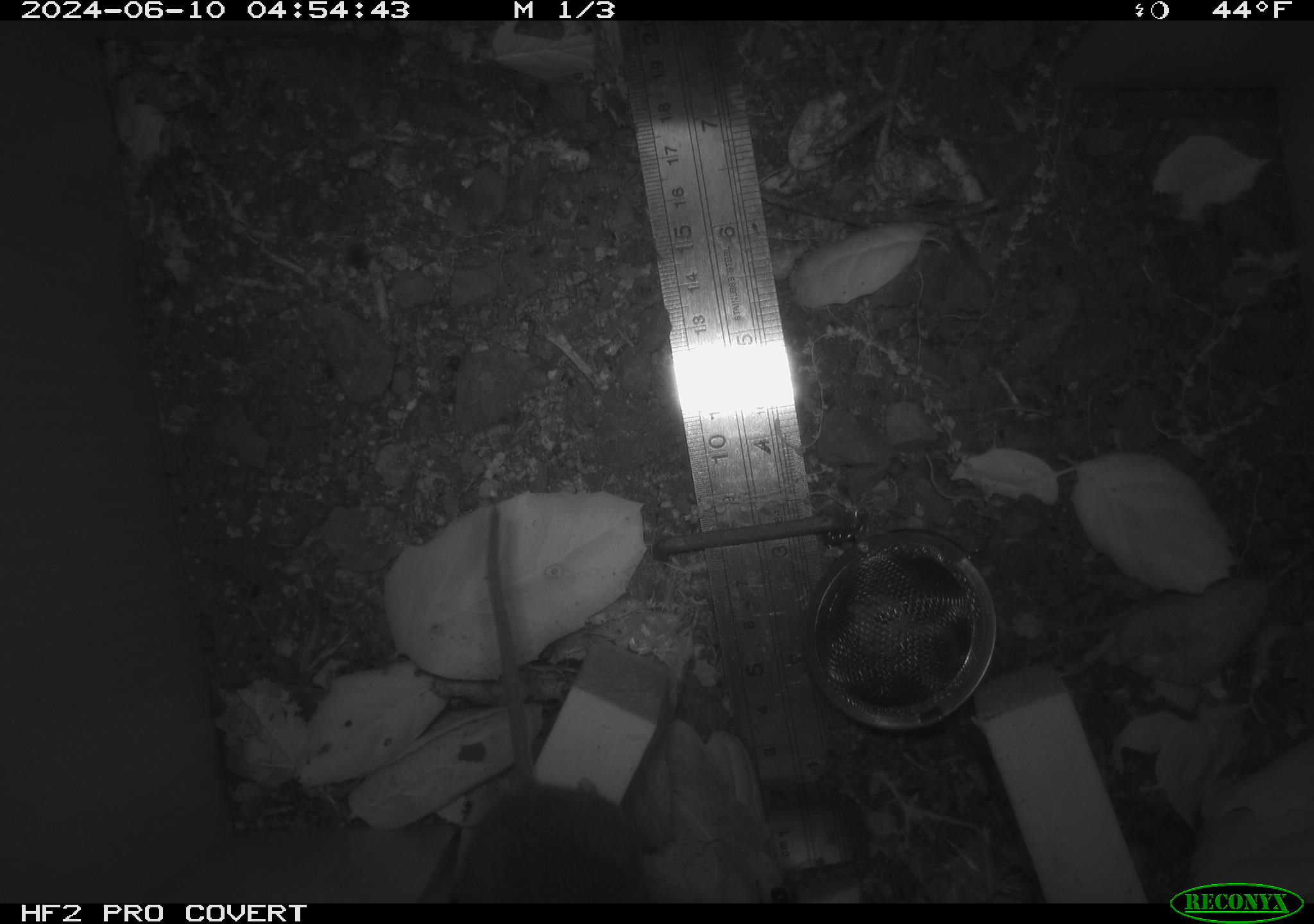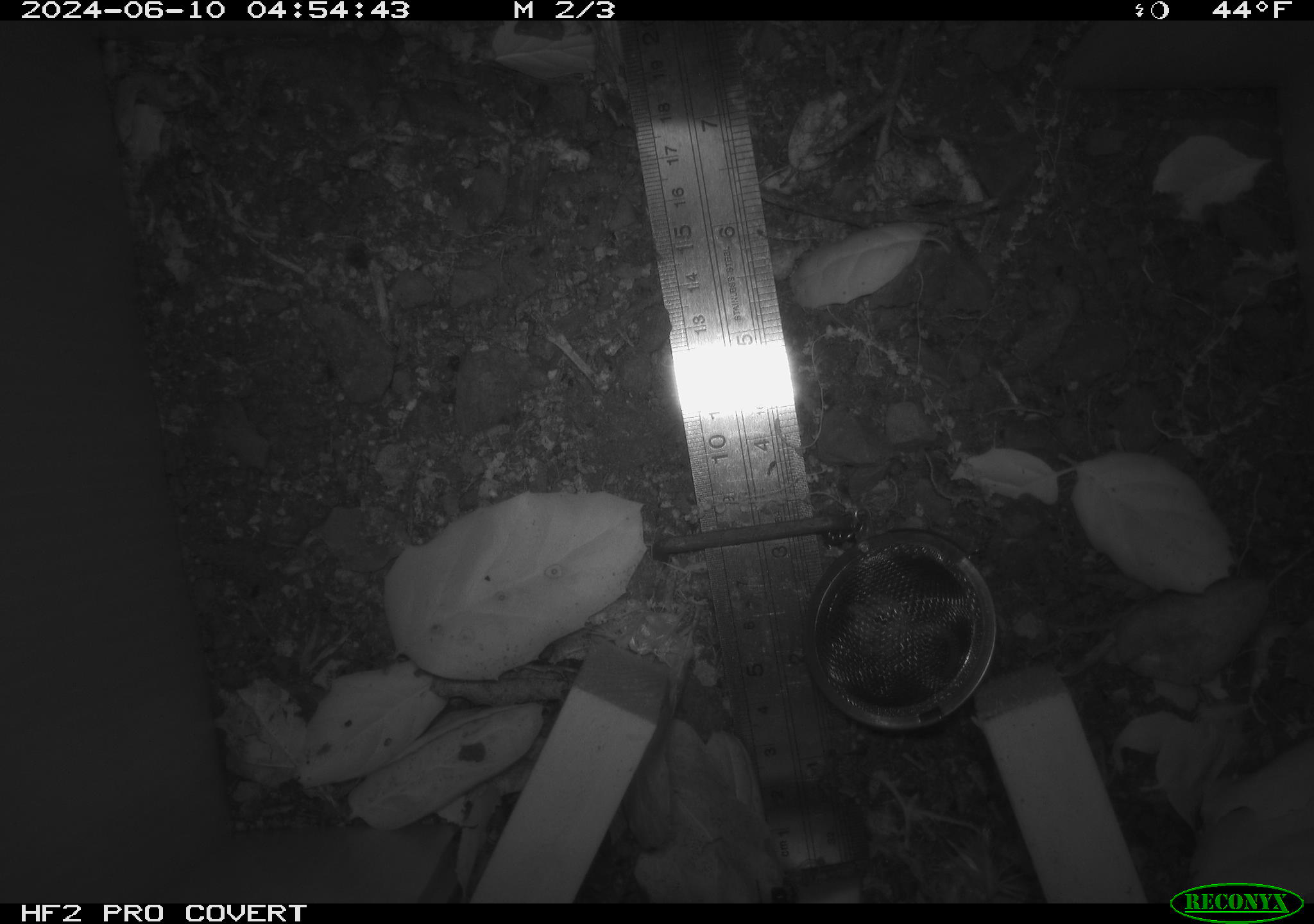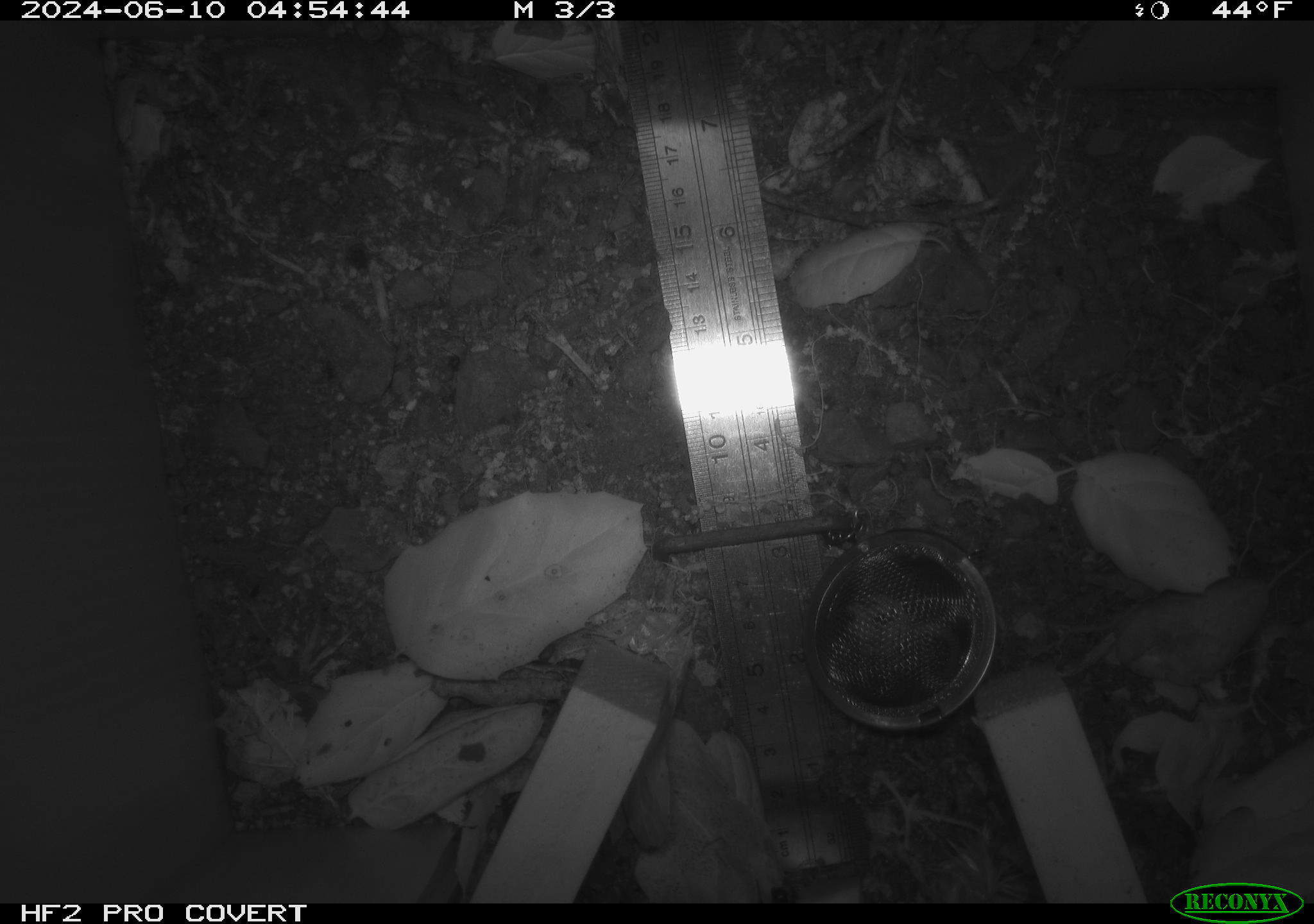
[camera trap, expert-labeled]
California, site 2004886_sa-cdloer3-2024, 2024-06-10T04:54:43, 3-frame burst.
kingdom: Animalia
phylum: Chordata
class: Mammalia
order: Rodentia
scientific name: Rodentia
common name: rodent